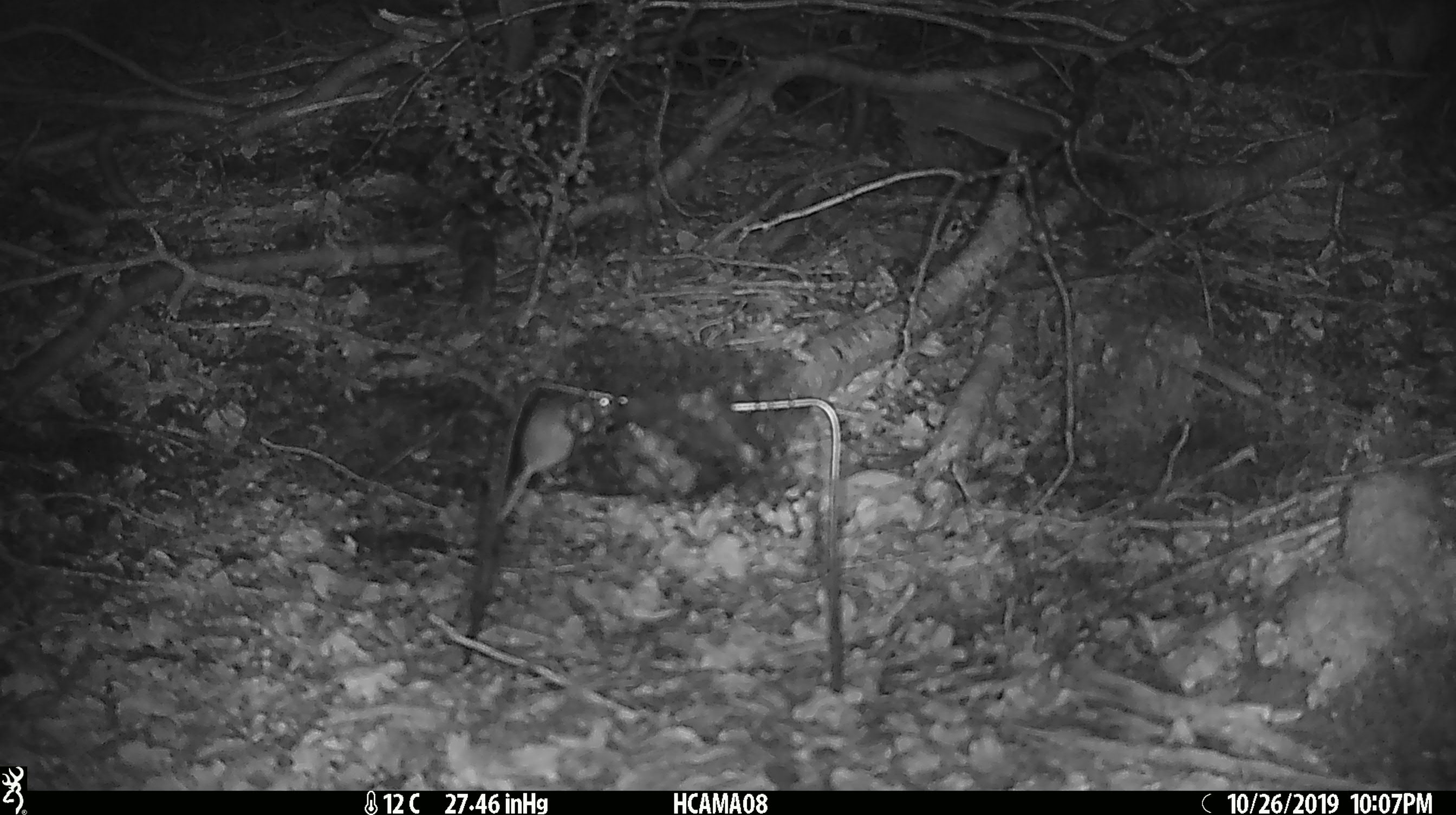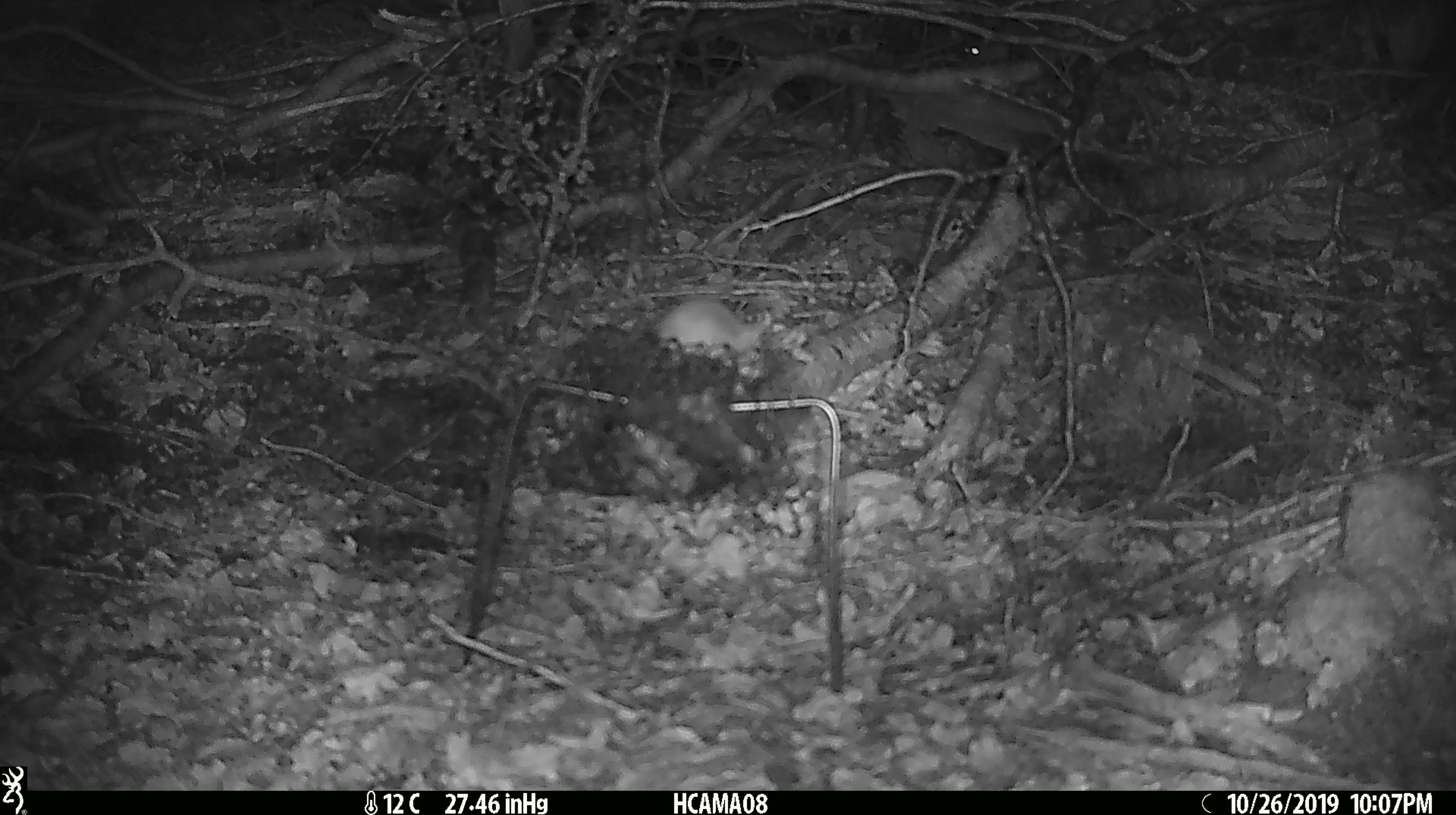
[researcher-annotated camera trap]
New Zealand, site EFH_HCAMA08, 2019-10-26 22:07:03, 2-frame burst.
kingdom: Animalia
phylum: Chordata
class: Mammalia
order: Rodentia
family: Muridae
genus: Mus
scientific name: Mus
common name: mouse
Mouse (Mus).